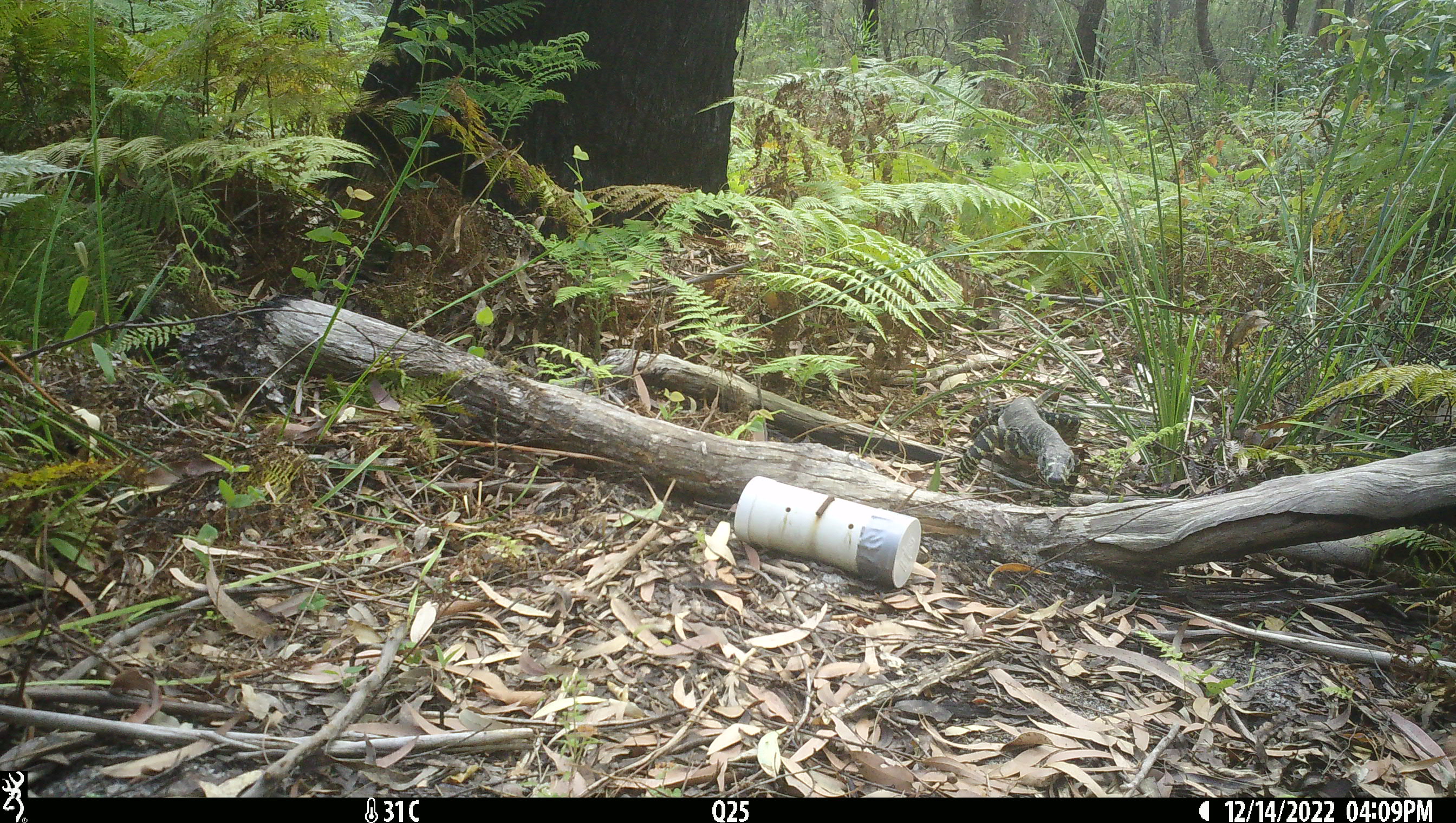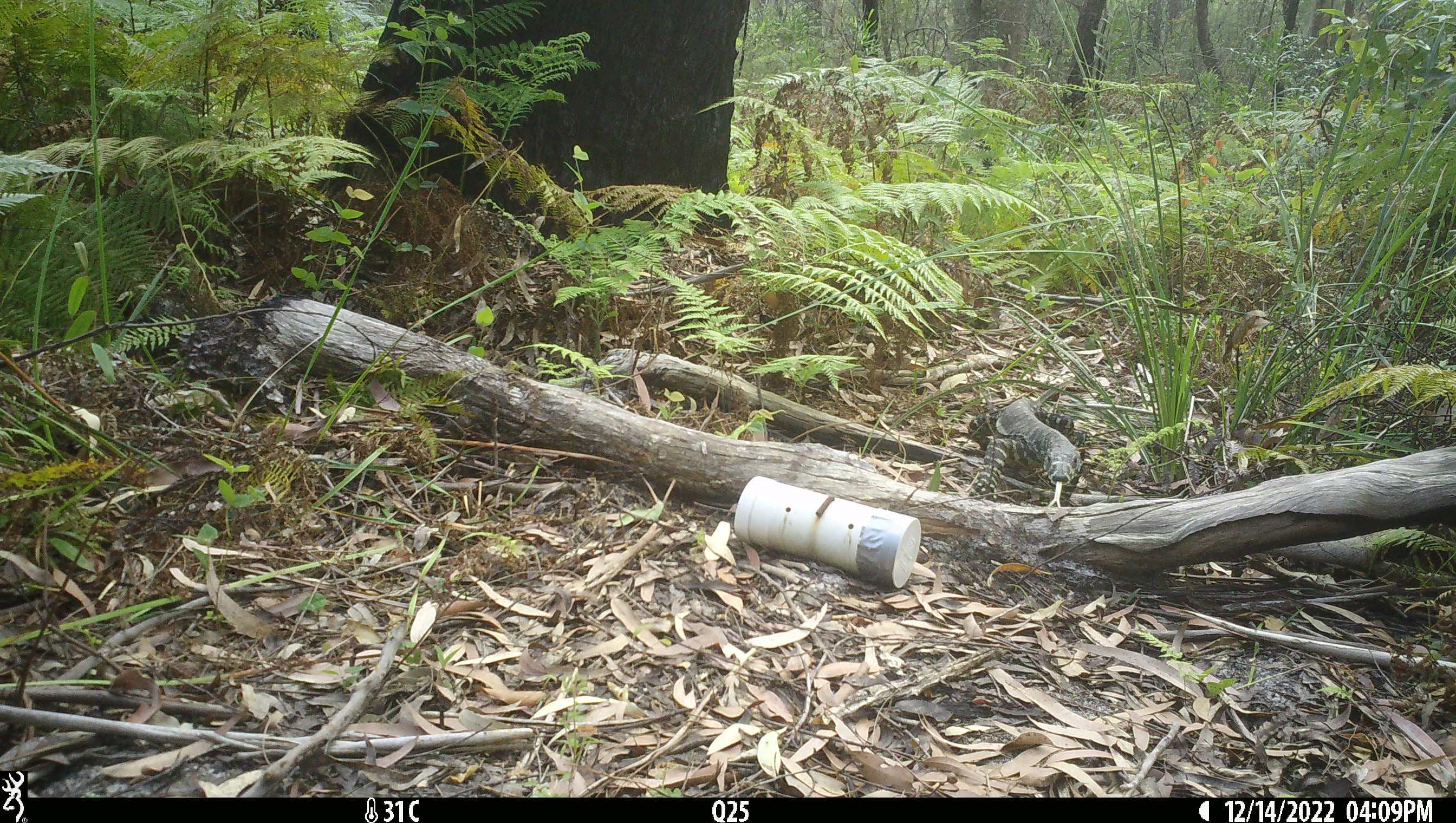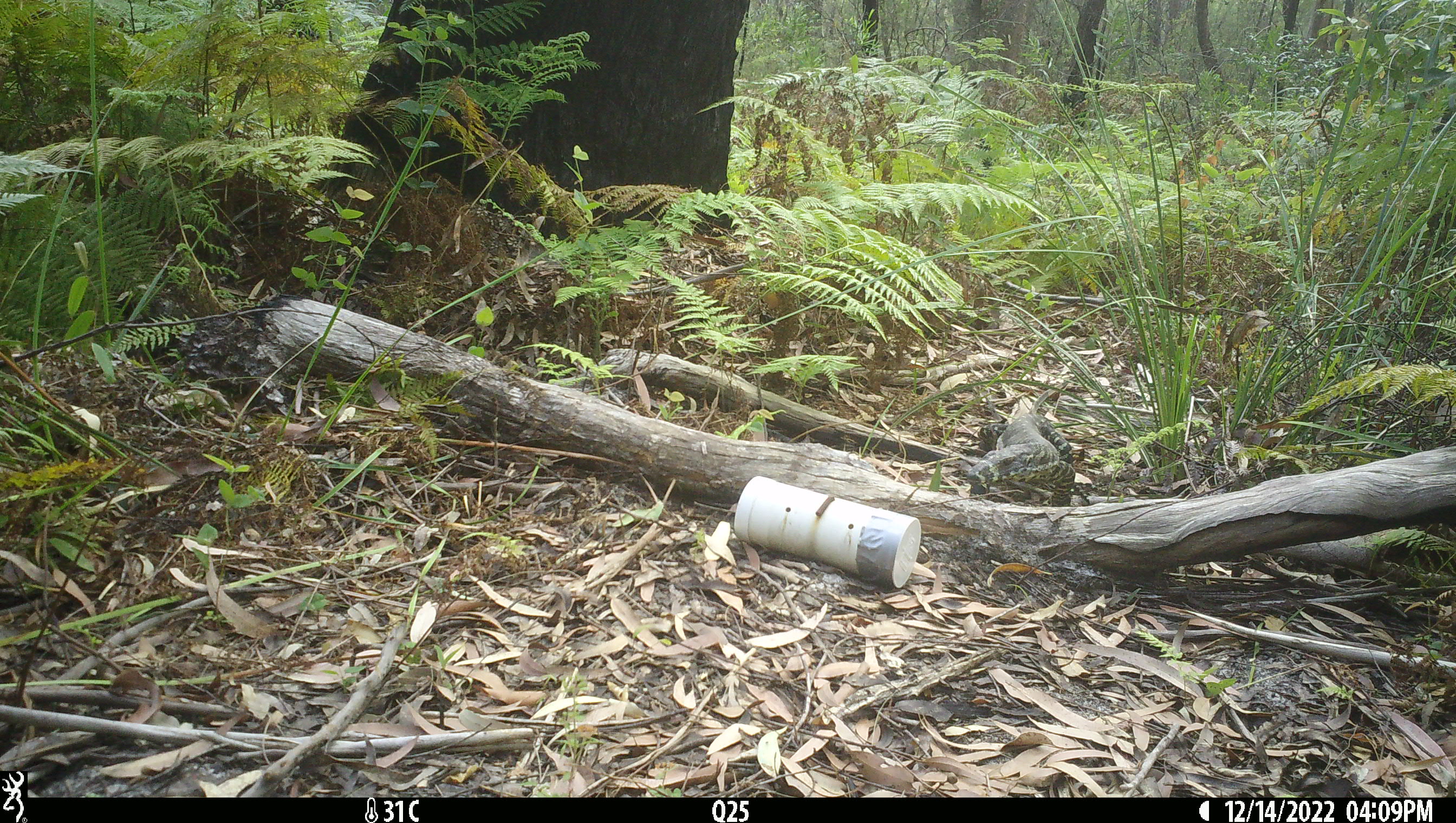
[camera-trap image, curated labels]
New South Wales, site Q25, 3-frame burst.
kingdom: Animalia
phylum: Chordata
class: Reptilia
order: Squamata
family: Varanidae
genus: Varanus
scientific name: Varanus varius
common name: lace monitor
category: goanna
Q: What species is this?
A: Goanna (lace monitor) (Varanus varius).